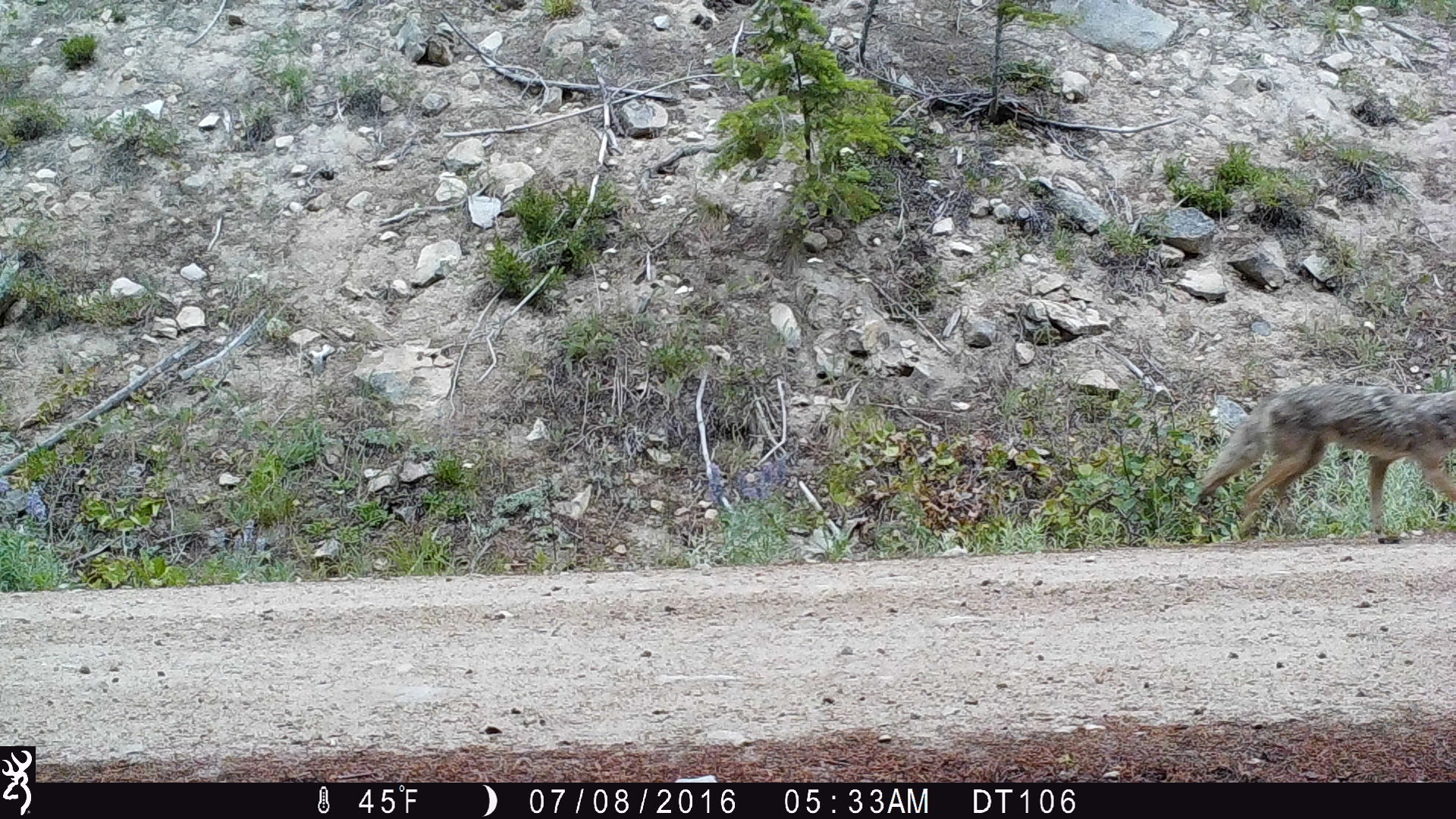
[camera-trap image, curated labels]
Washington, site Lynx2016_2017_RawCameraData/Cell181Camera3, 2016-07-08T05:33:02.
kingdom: Animalia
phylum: Chordata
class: Mammalia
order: Carnivora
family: Canidae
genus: Canis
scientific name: Canis latrans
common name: coyote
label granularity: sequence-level